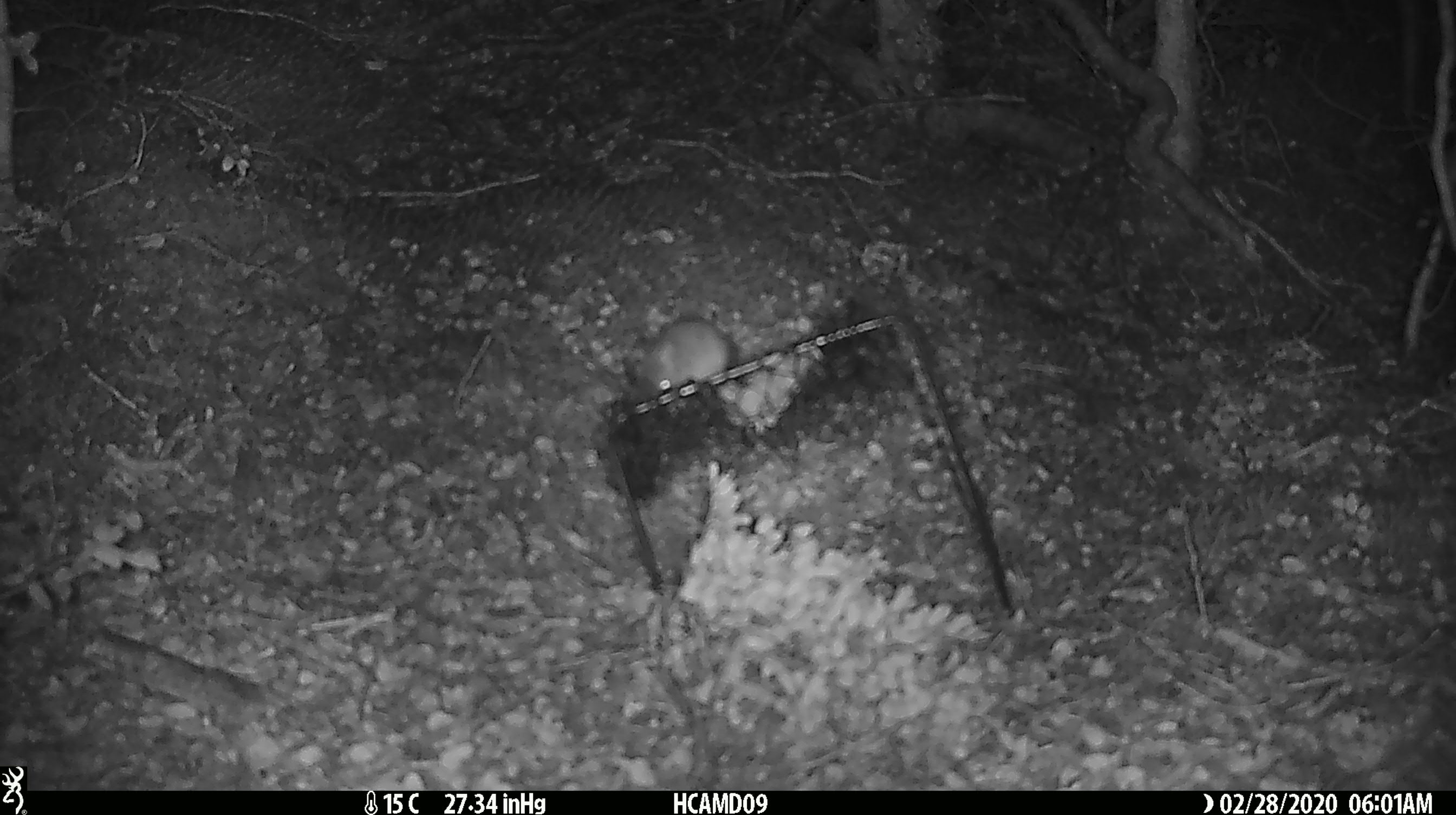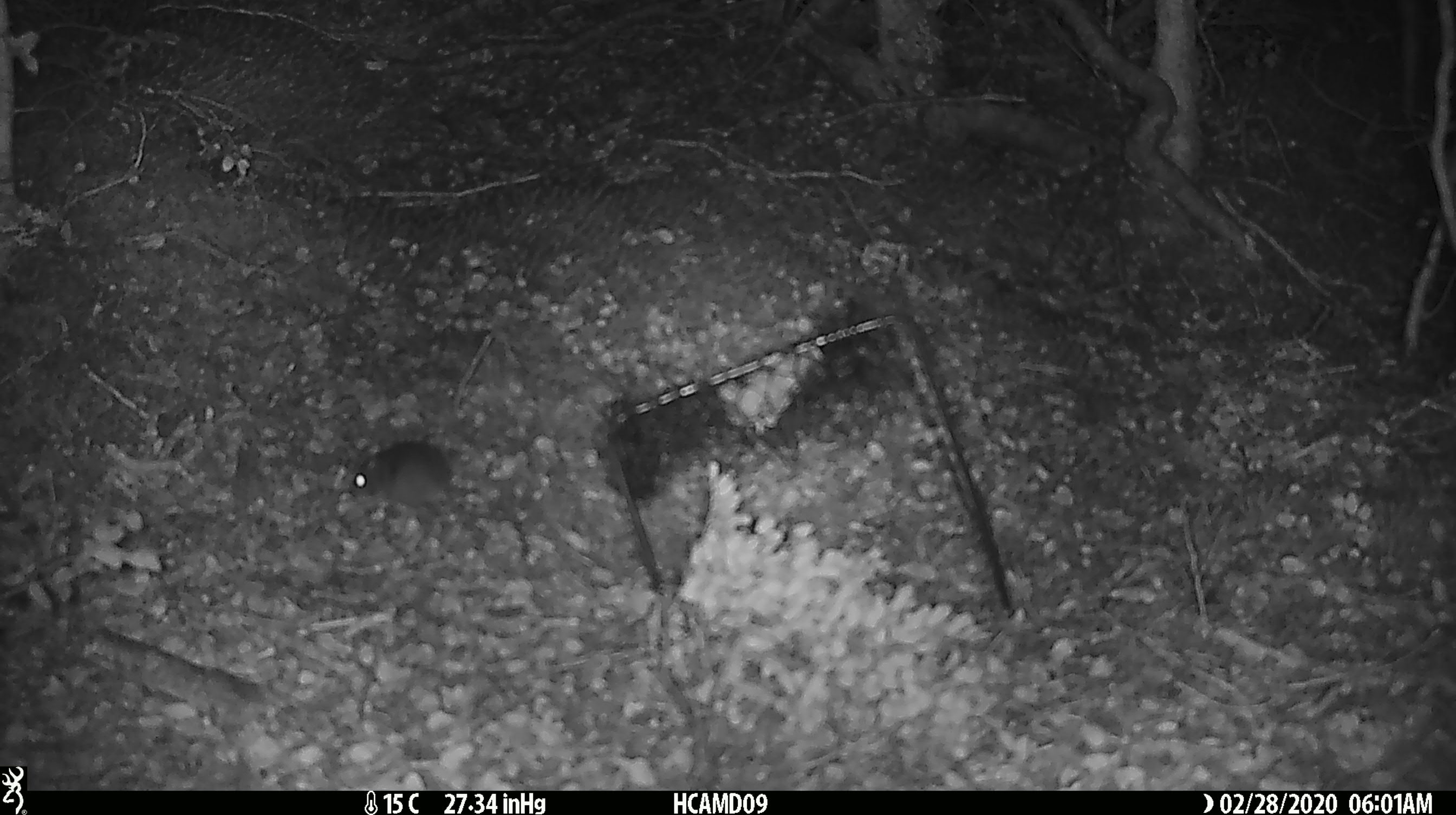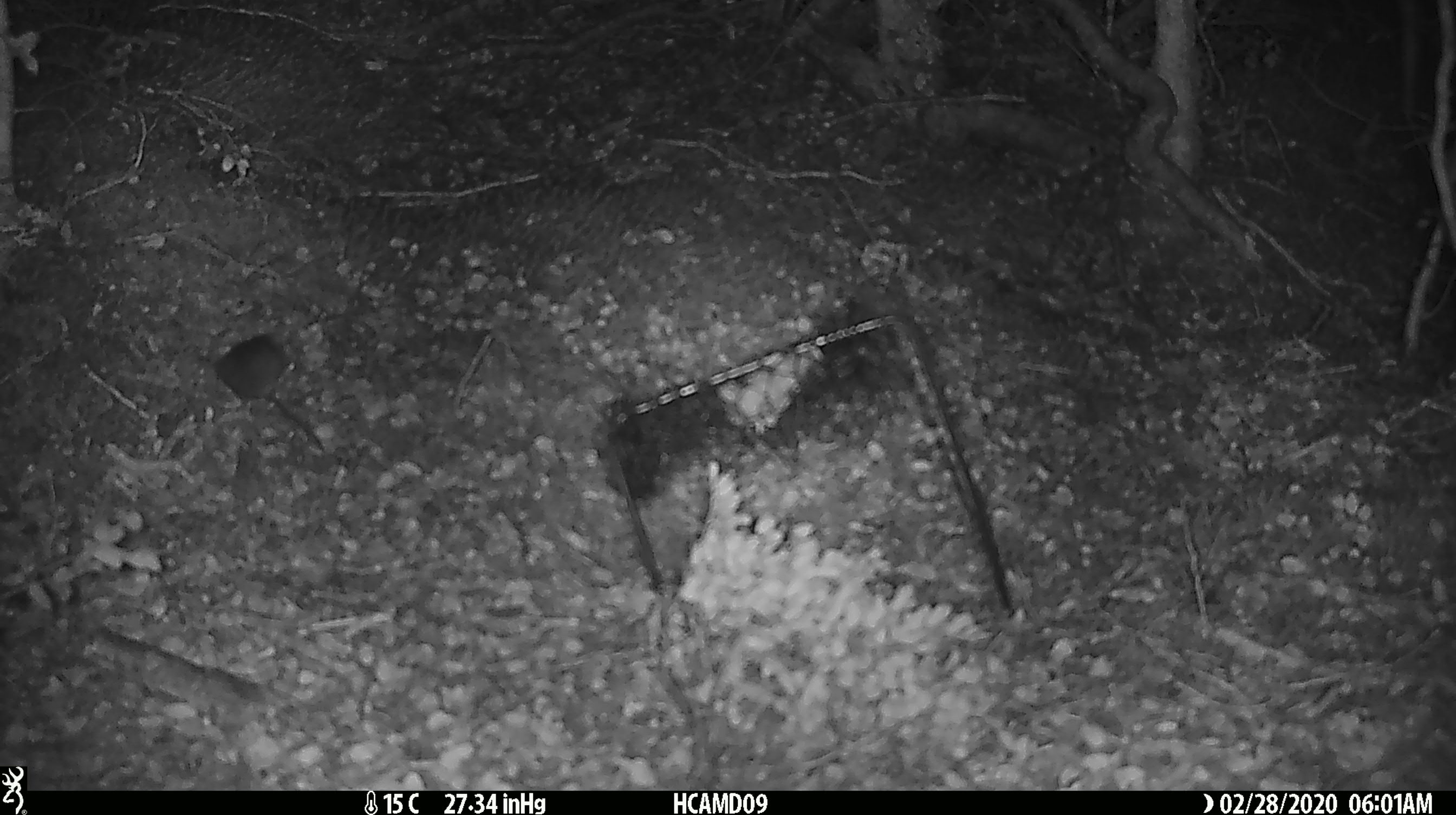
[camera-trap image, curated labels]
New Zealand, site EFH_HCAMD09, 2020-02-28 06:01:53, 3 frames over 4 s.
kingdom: Animalia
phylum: Chordata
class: Mammalia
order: Rodentia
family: Muridae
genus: Mus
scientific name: Mus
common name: mouse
Mouse (Mus).